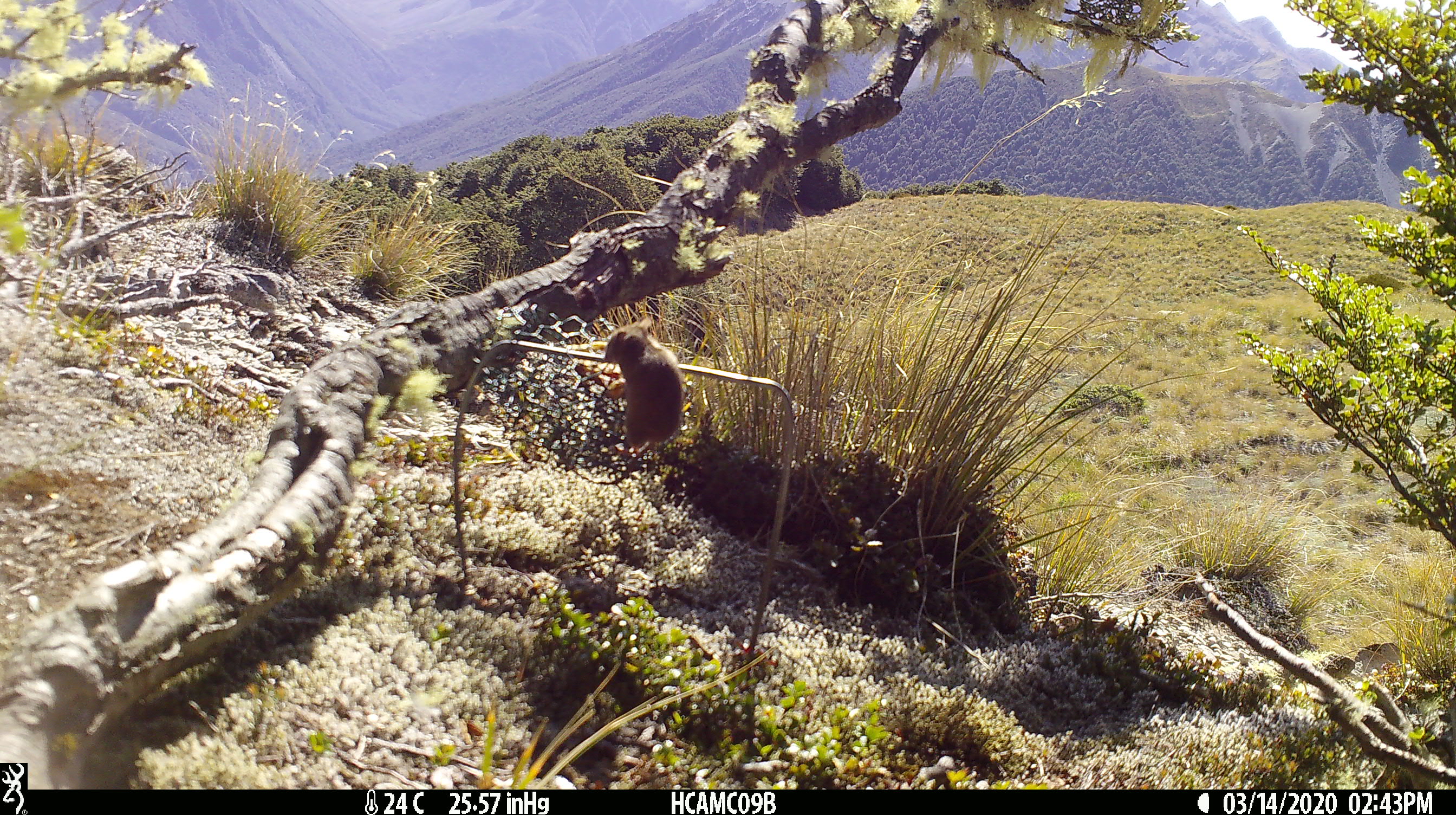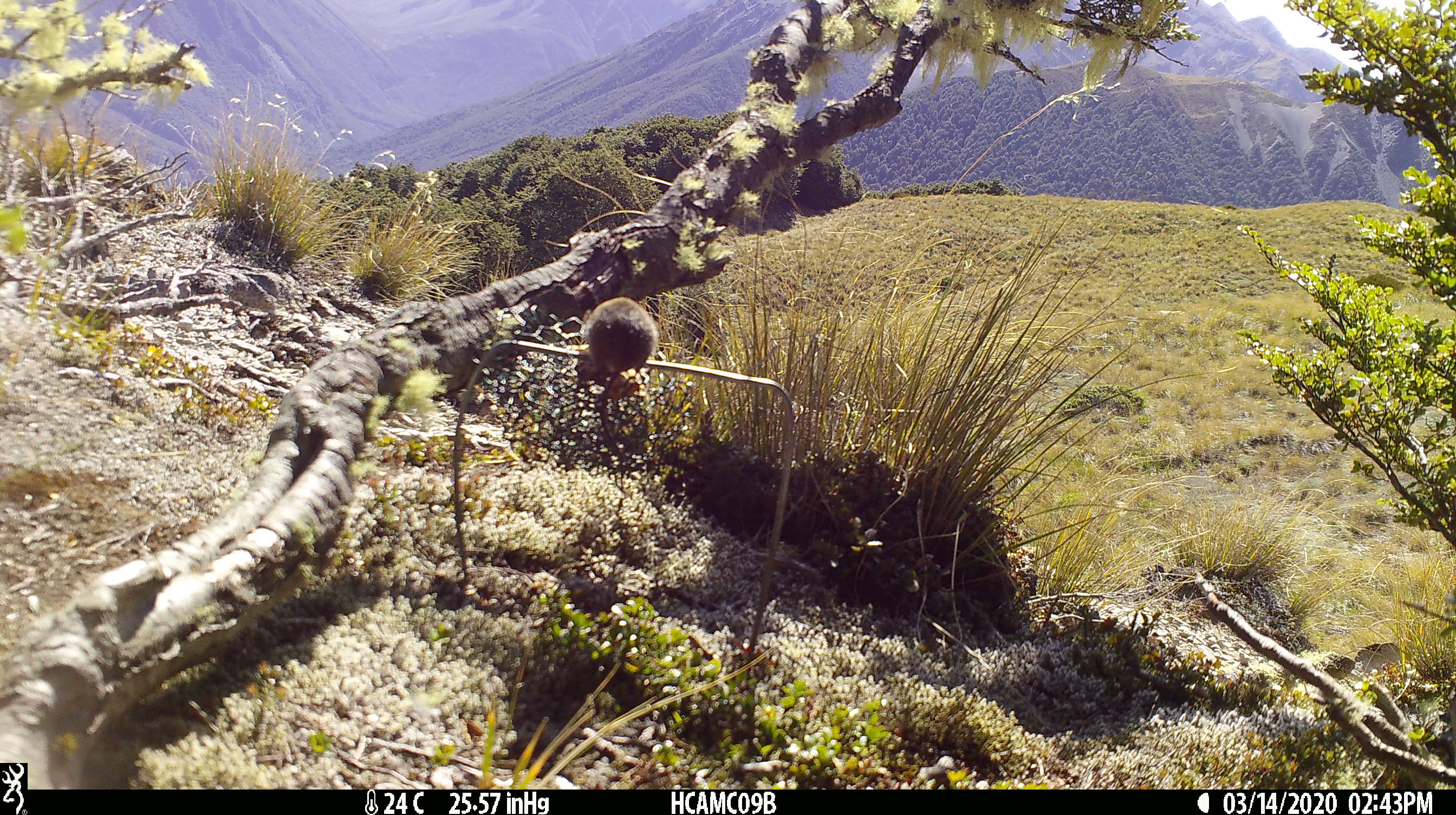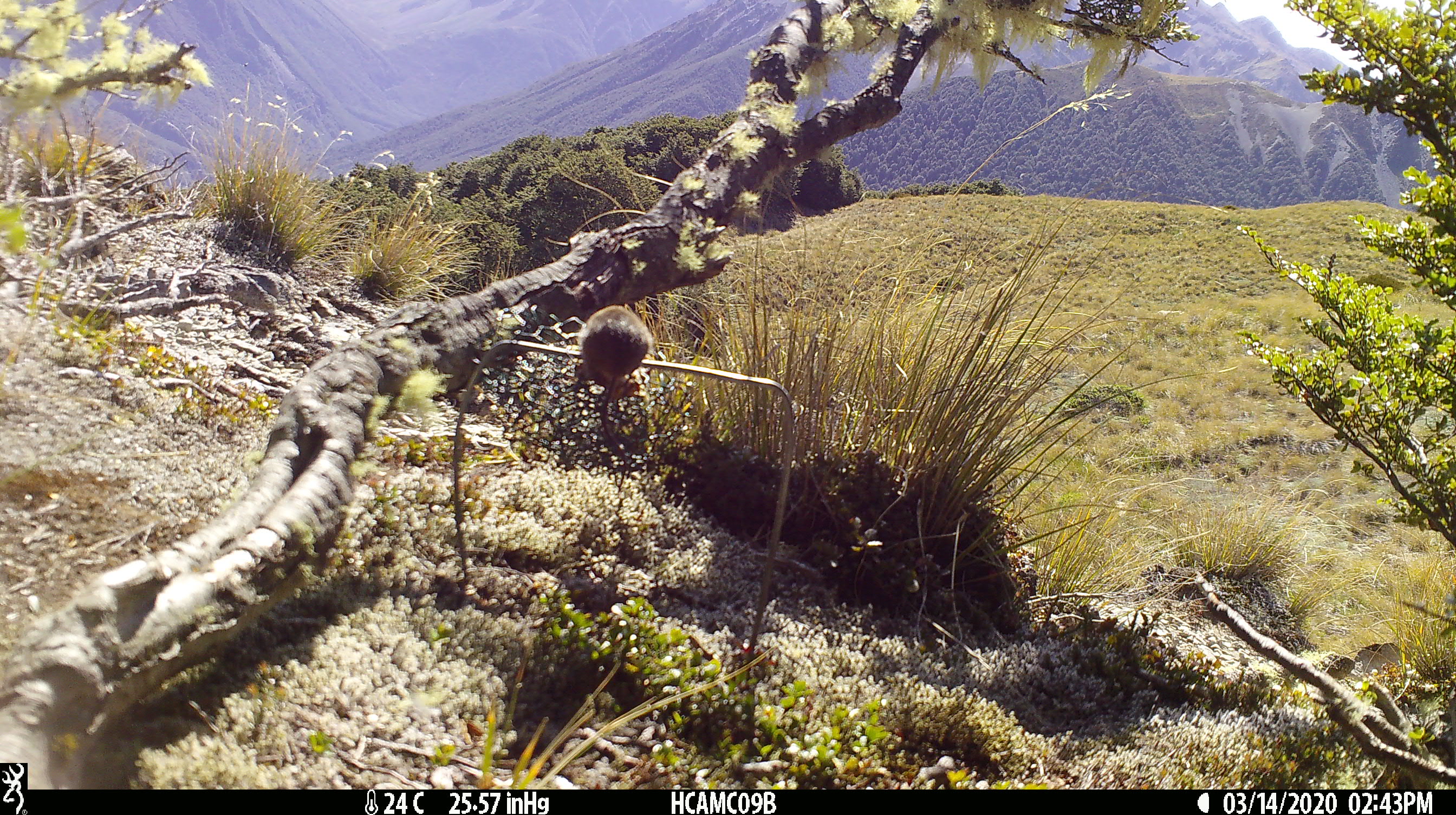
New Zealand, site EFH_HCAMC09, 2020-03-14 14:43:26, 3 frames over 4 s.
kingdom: Animalia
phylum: Chordata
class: Mammalia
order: Rodentia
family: Muridae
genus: Mus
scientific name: Mus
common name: mouse